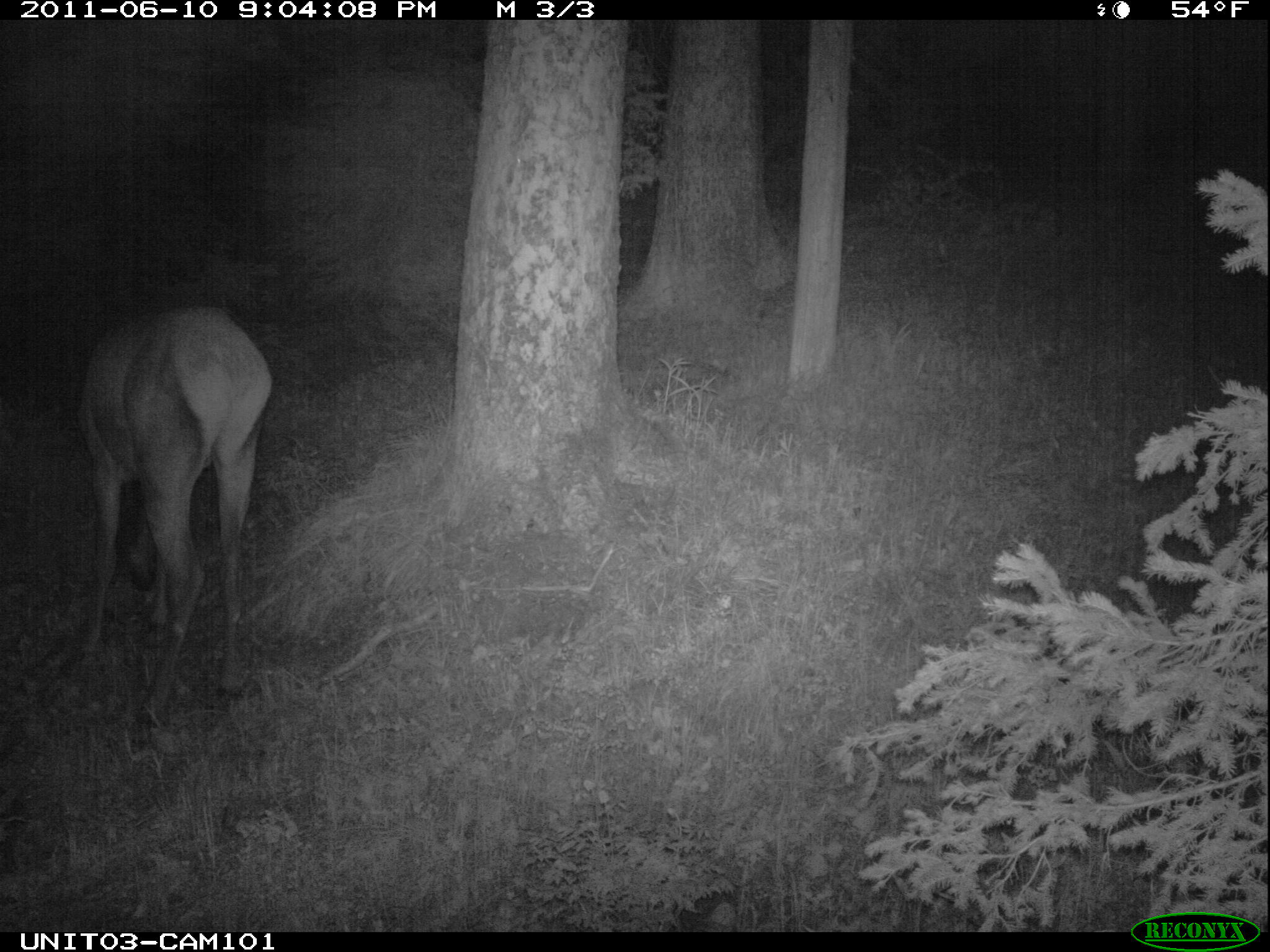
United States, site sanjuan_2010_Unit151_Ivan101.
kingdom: Animalia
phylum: Chordata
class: Mammalia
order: Artiodactyla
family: Cervidae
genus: Cervus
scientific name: Cervus elaphus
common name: red deer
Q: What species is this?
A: Cervus elaphus (red deer).